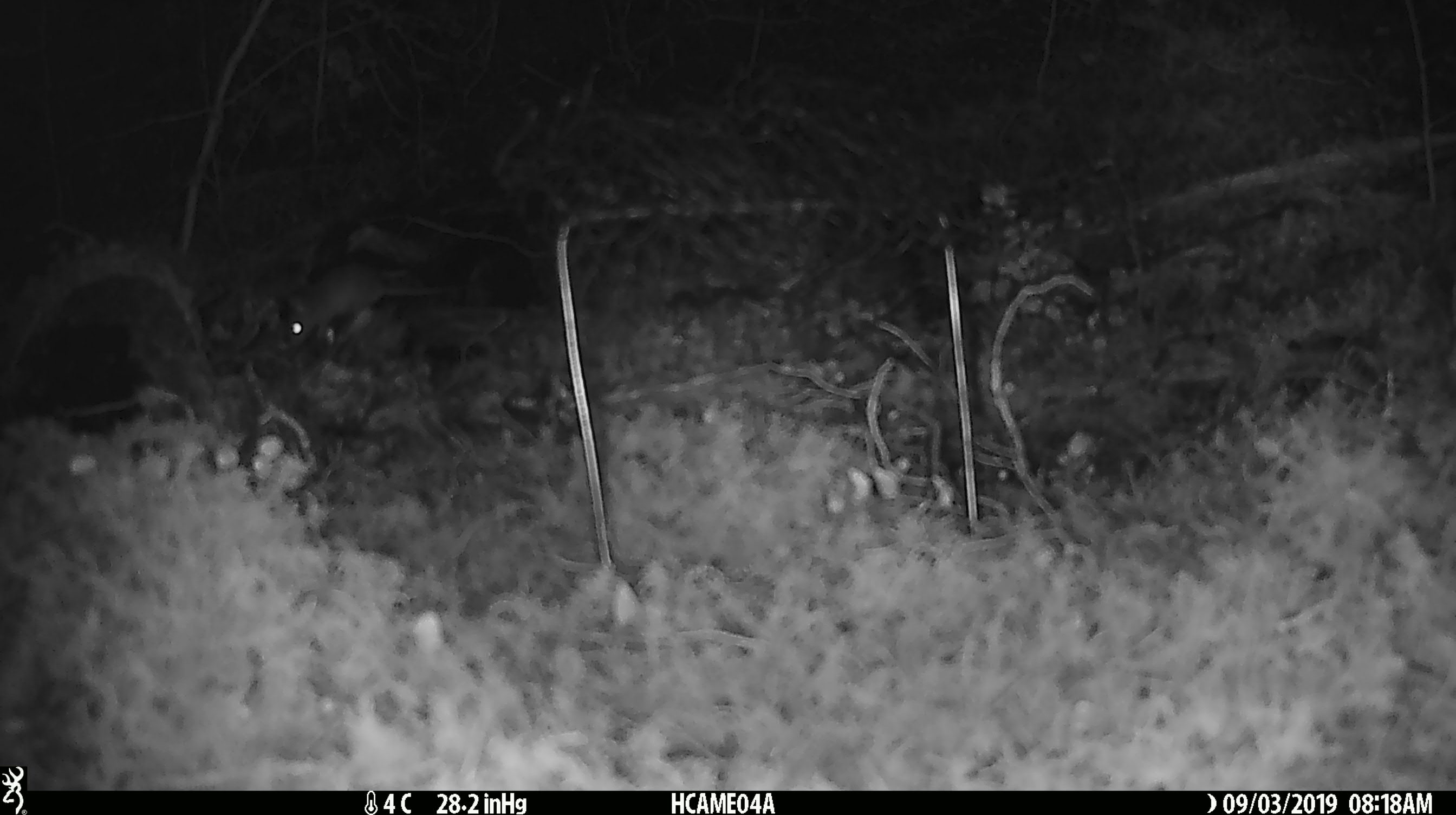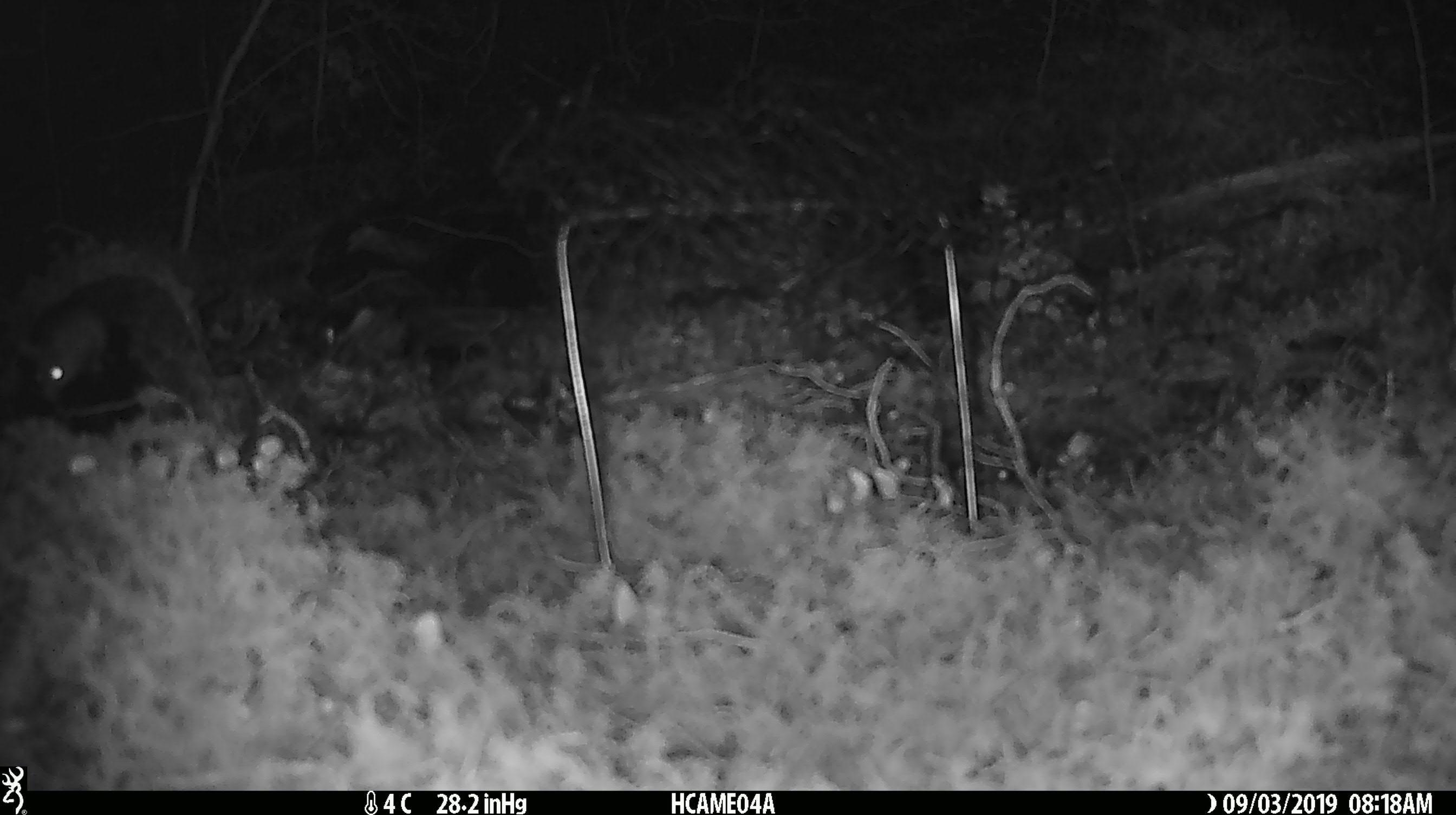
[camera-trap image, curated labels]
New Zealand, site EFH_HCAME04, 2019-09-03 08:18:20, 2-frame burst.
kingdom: Animalia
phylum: Chordata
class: Mammalia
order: Rodentia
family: Muridae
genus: Mus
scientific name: Mus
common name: mouse